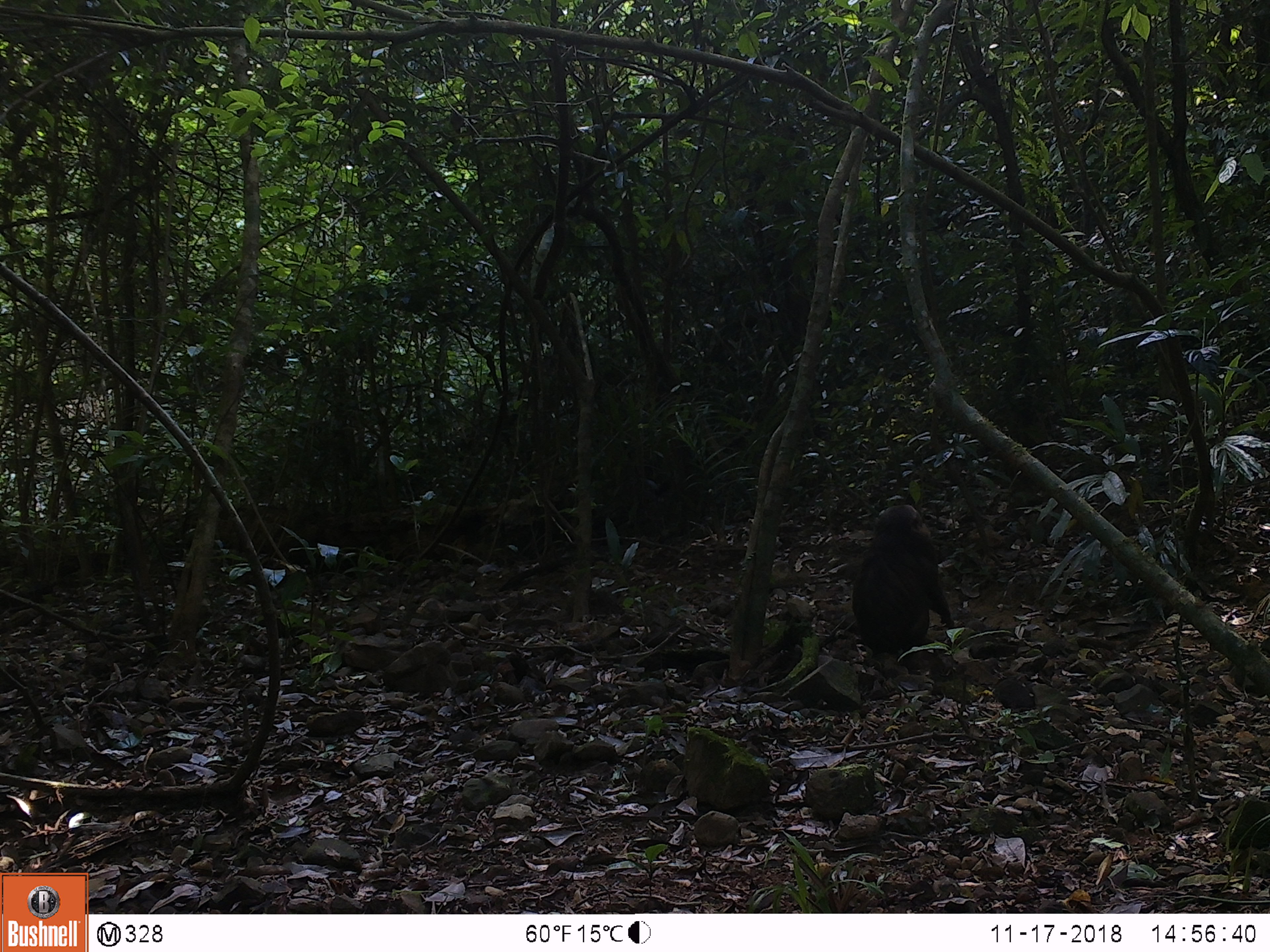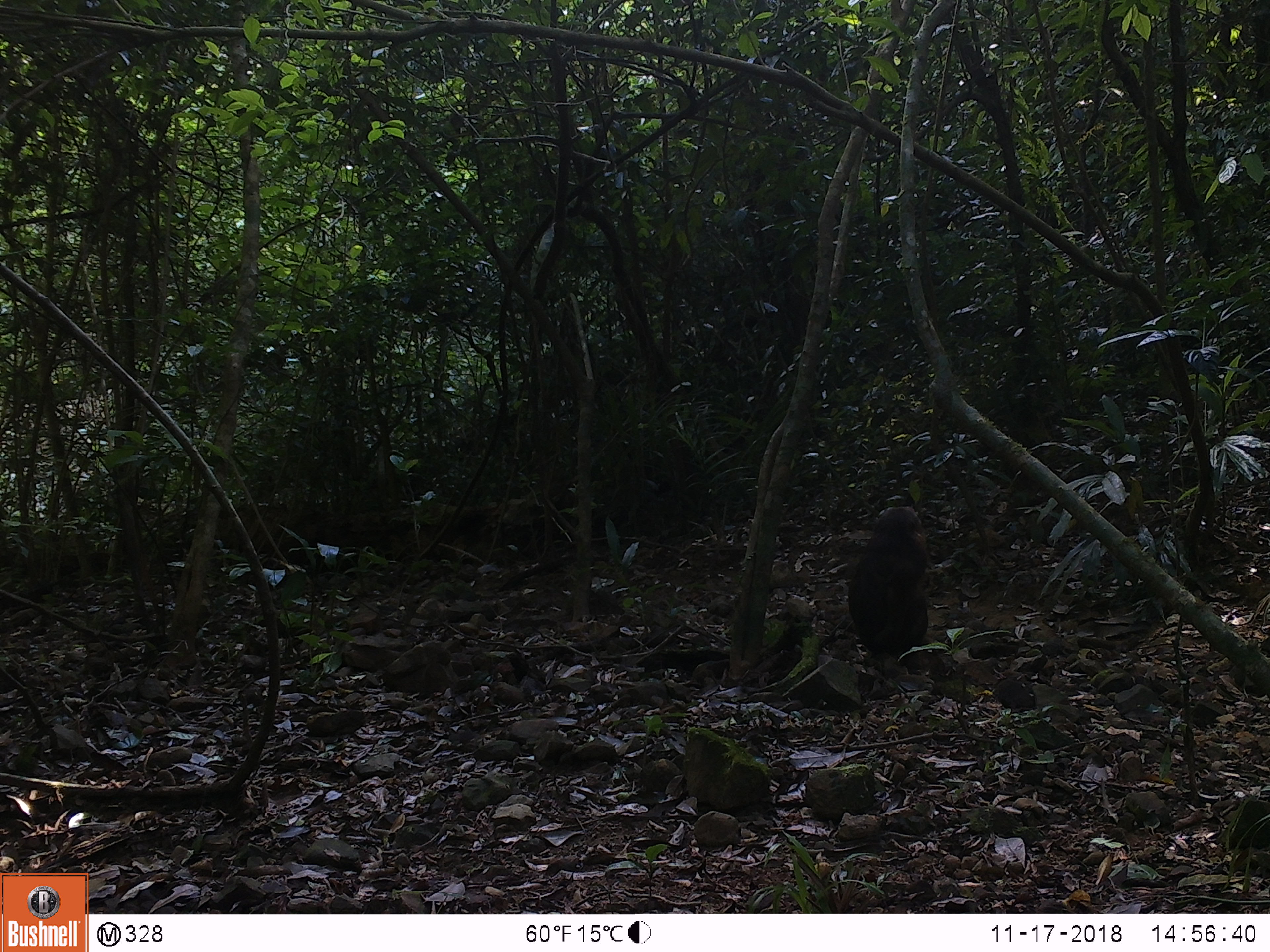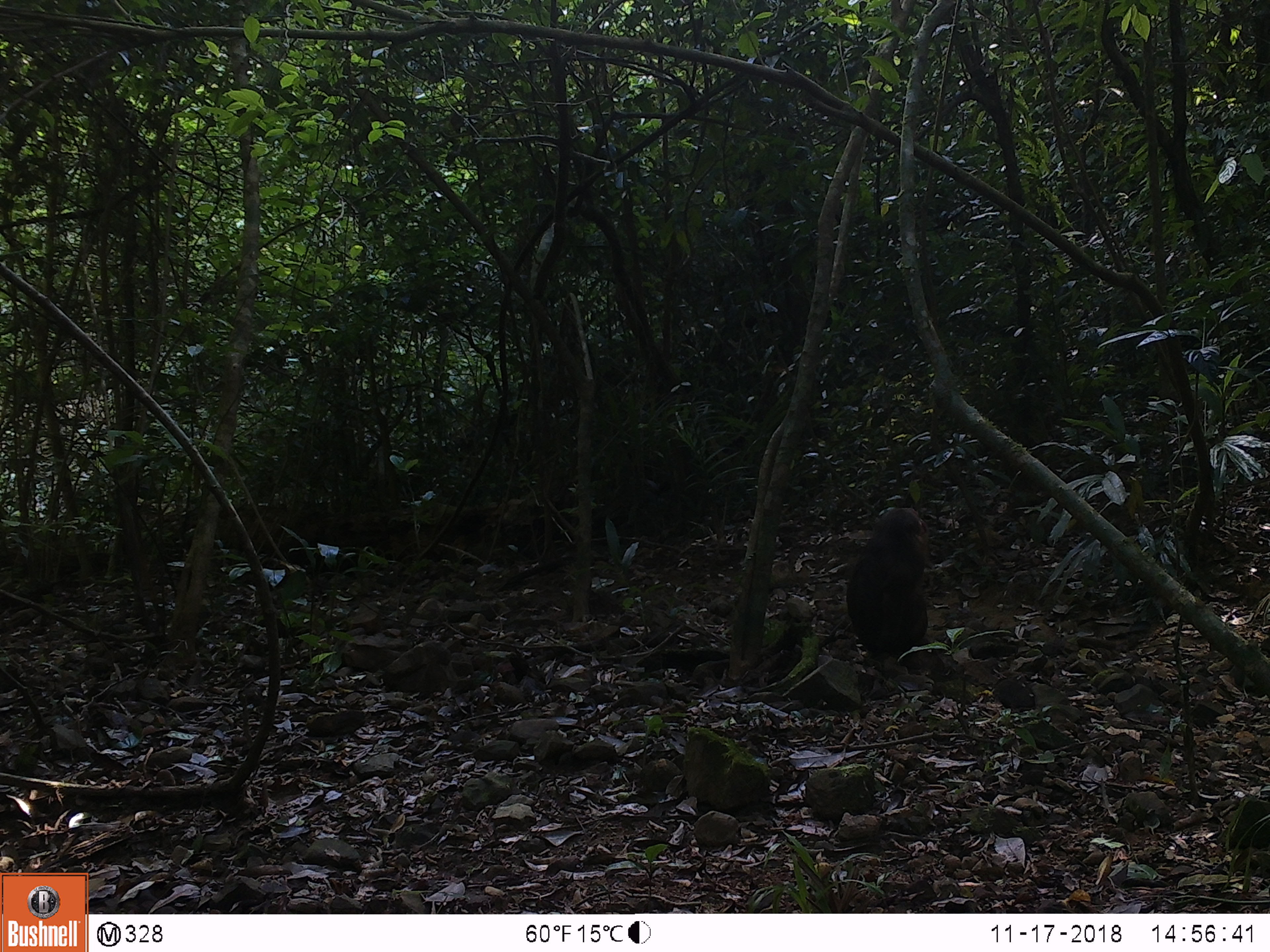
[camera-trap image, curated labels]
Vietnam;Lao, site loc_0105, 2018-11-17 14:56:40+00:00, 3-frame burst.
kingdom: Animalia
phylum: Chordata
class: Mammalia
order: Primates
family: Cercopithecidae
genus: Macaca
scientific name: Macaca arctoides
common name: stump-tailed macaque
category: stump tailed macaque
Stump tailed macaque (stump-tailed macaque) (Macaca arctoides). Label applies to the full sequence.